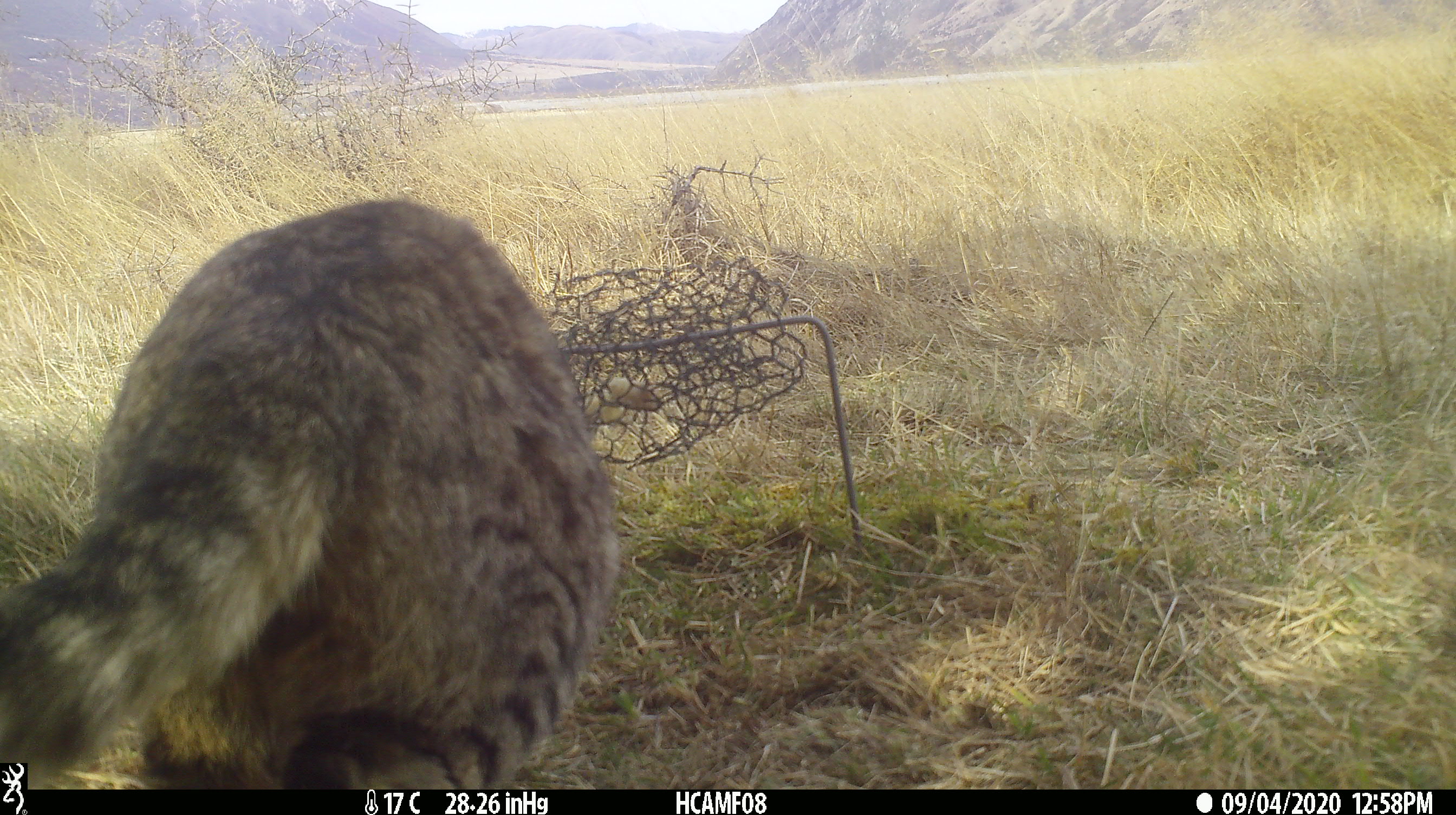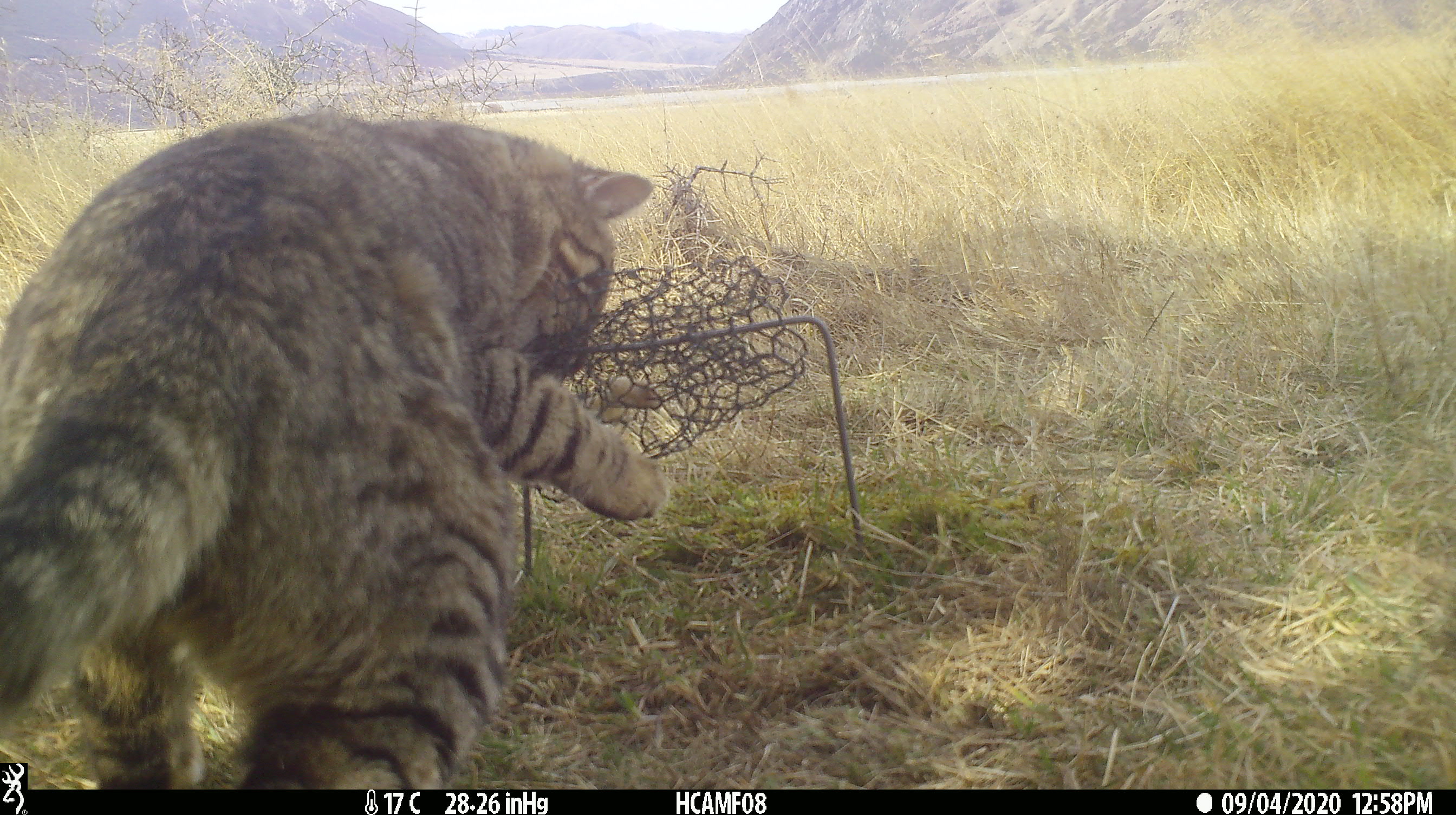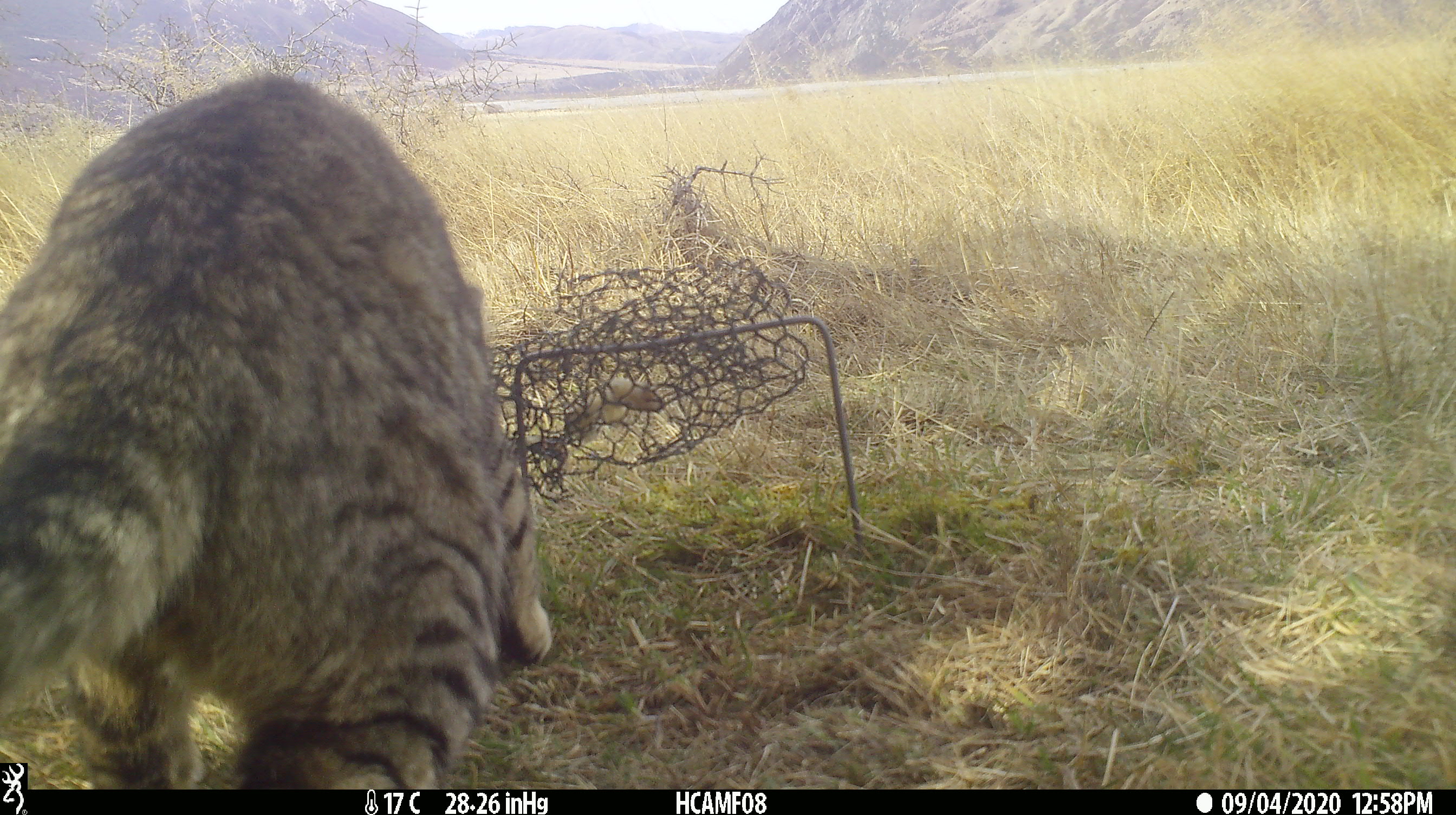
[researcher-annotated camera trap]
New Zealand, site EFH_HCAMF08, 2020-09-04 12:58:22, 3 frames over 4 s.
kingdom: Animalia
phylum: Chordata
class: Mammalia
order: Carnivora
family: Felidae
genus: Felis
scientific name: Felis catus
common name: domestic cat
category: cat